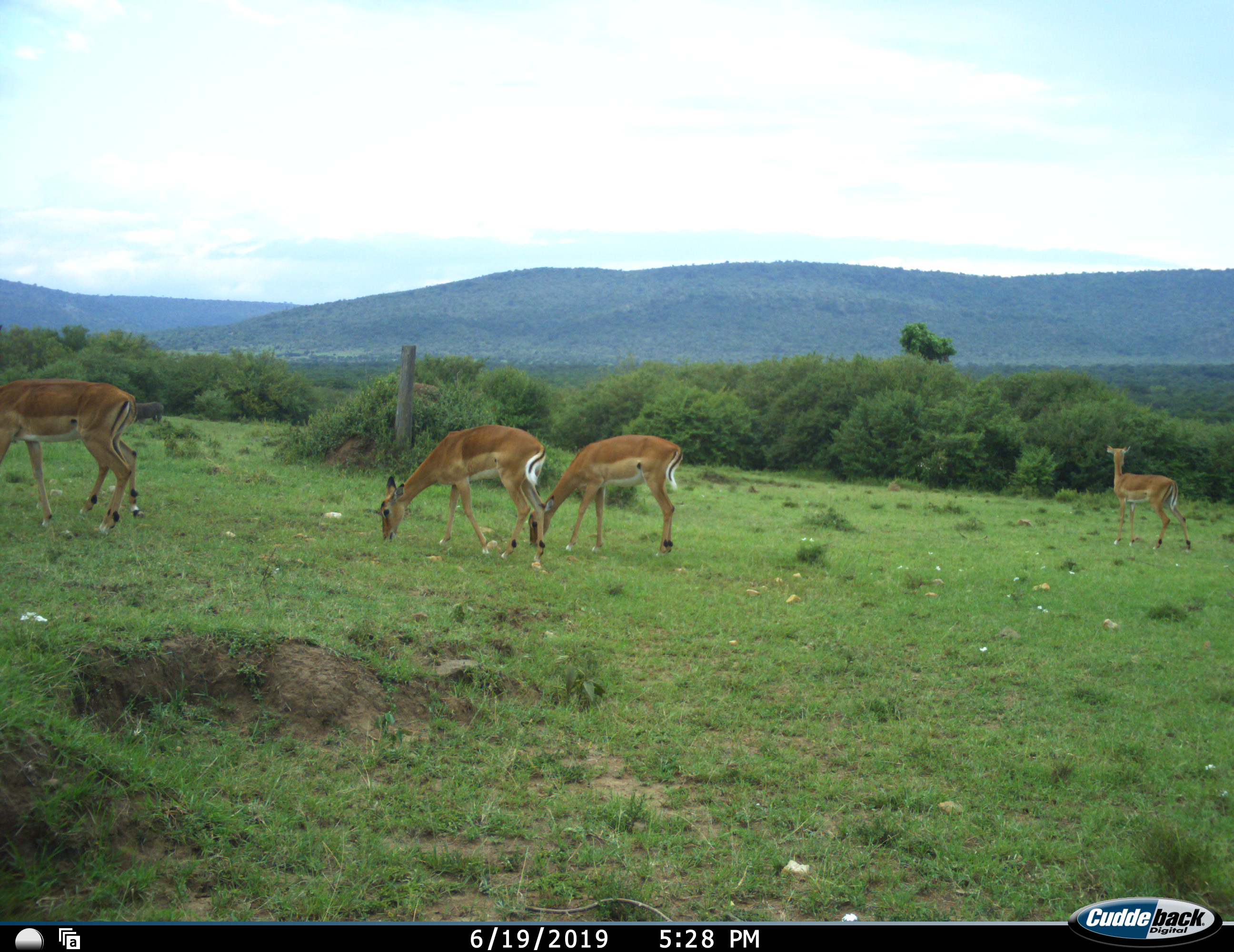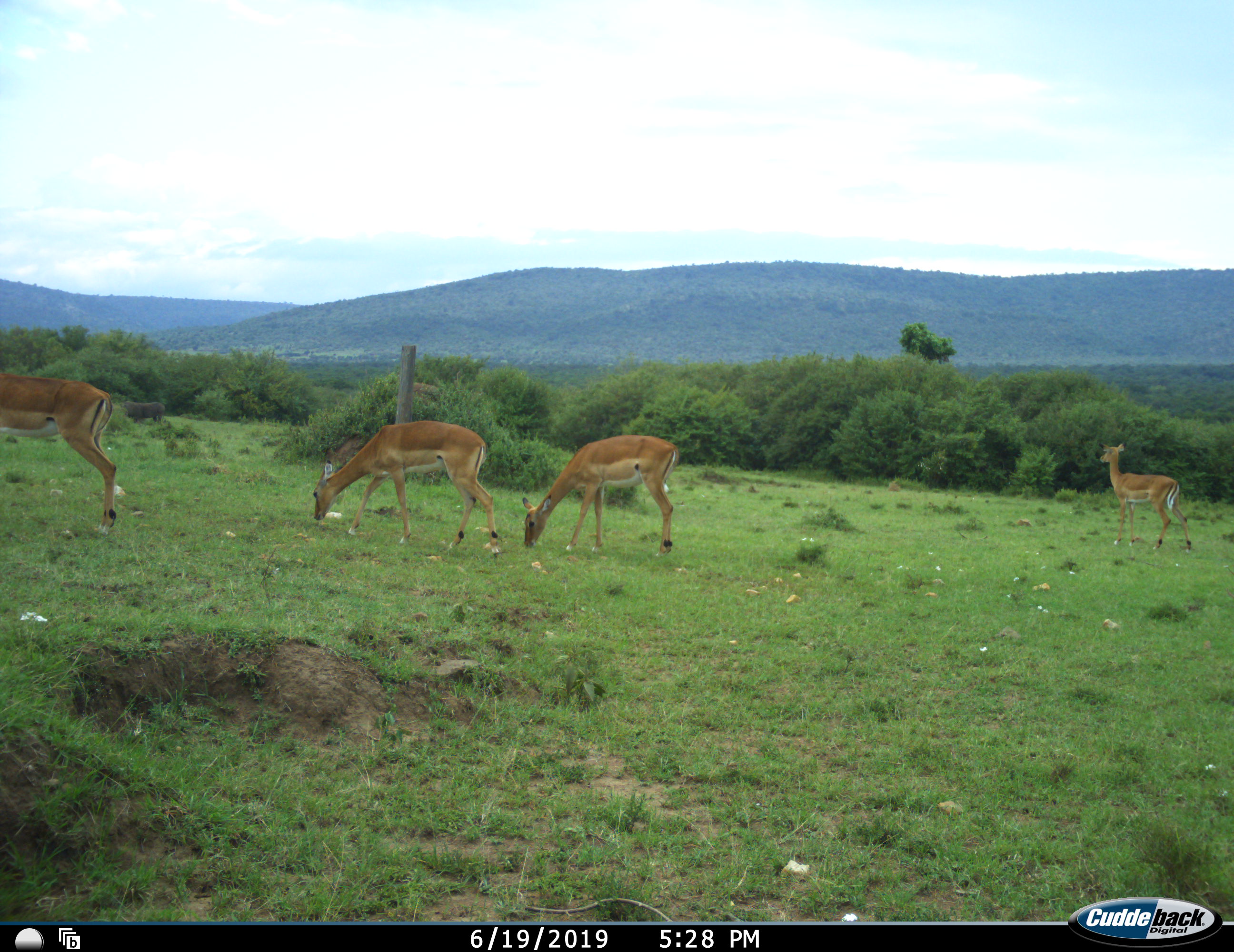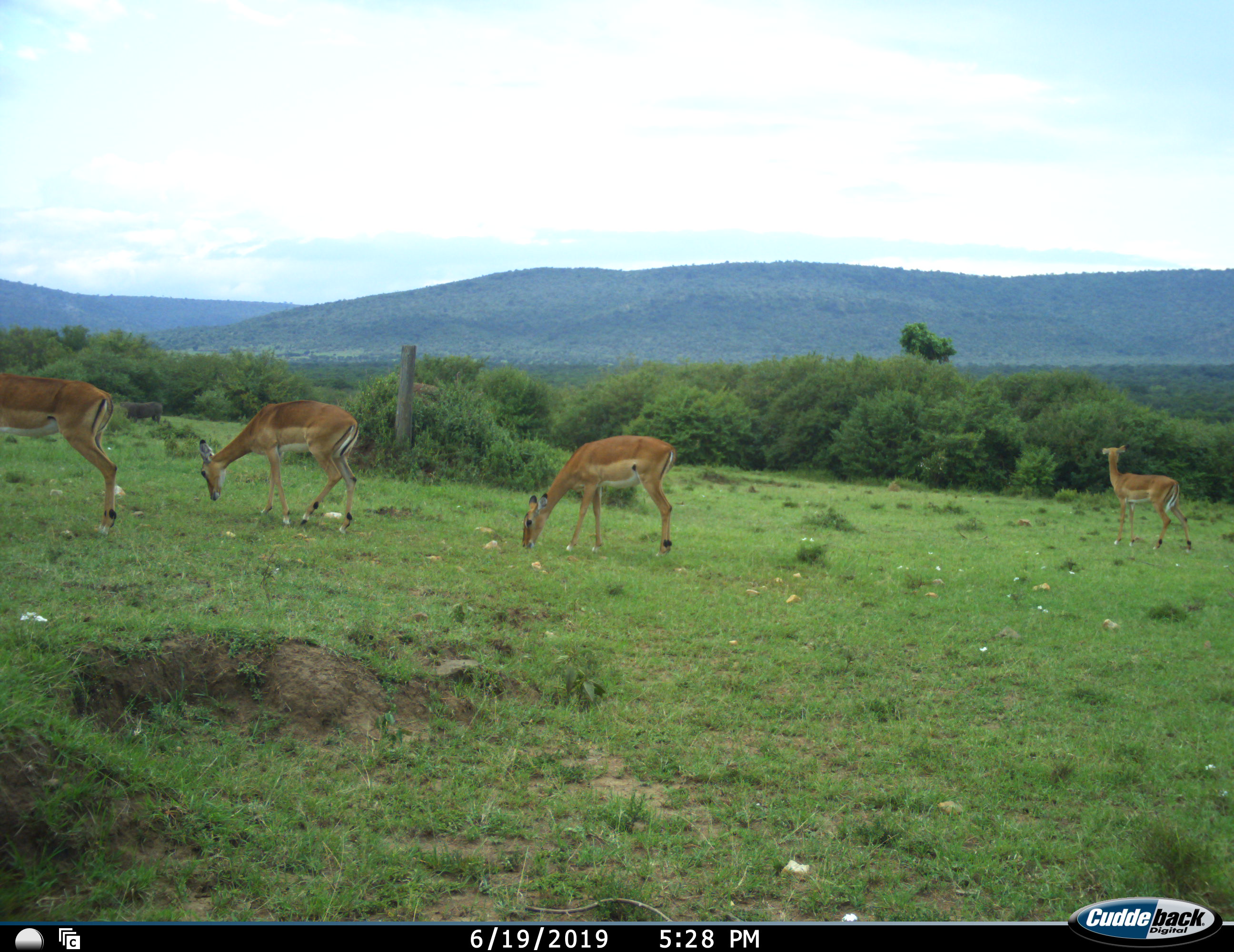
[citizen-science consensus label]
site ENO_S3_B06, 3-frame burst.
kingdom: Animalia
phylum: Chordata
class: Mammalia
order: Artiodactyla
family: Bovidae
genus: Aepyceros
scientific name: Aepyceros melampus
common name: impala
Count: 4.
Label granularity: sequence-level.